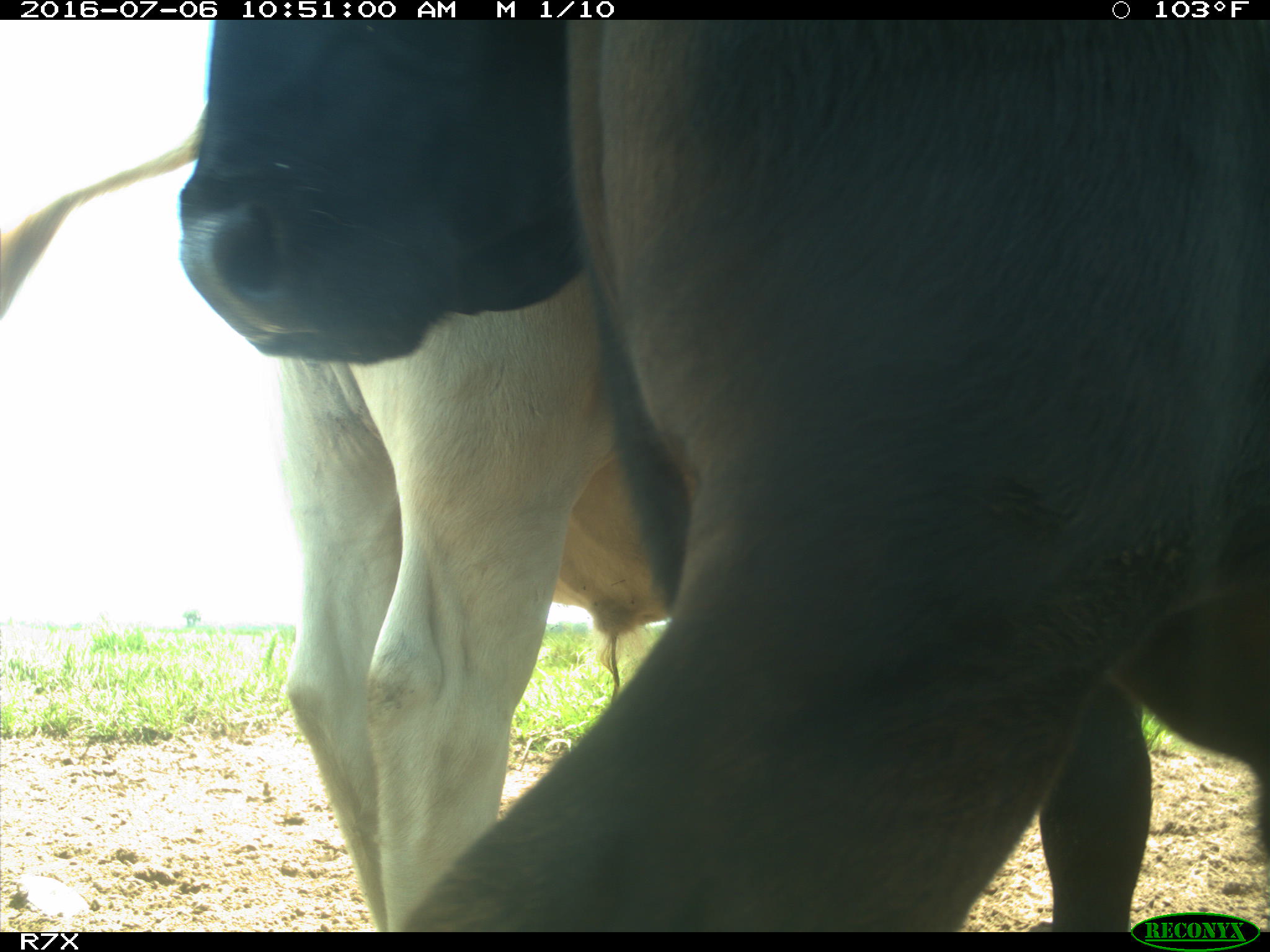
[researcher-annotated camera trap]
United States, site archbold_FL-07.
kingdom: Animalia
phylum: Chordata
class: Mammalia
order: Artiodactyla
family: Bovidae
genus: Bos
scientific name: Bos taurus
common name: domestic cow